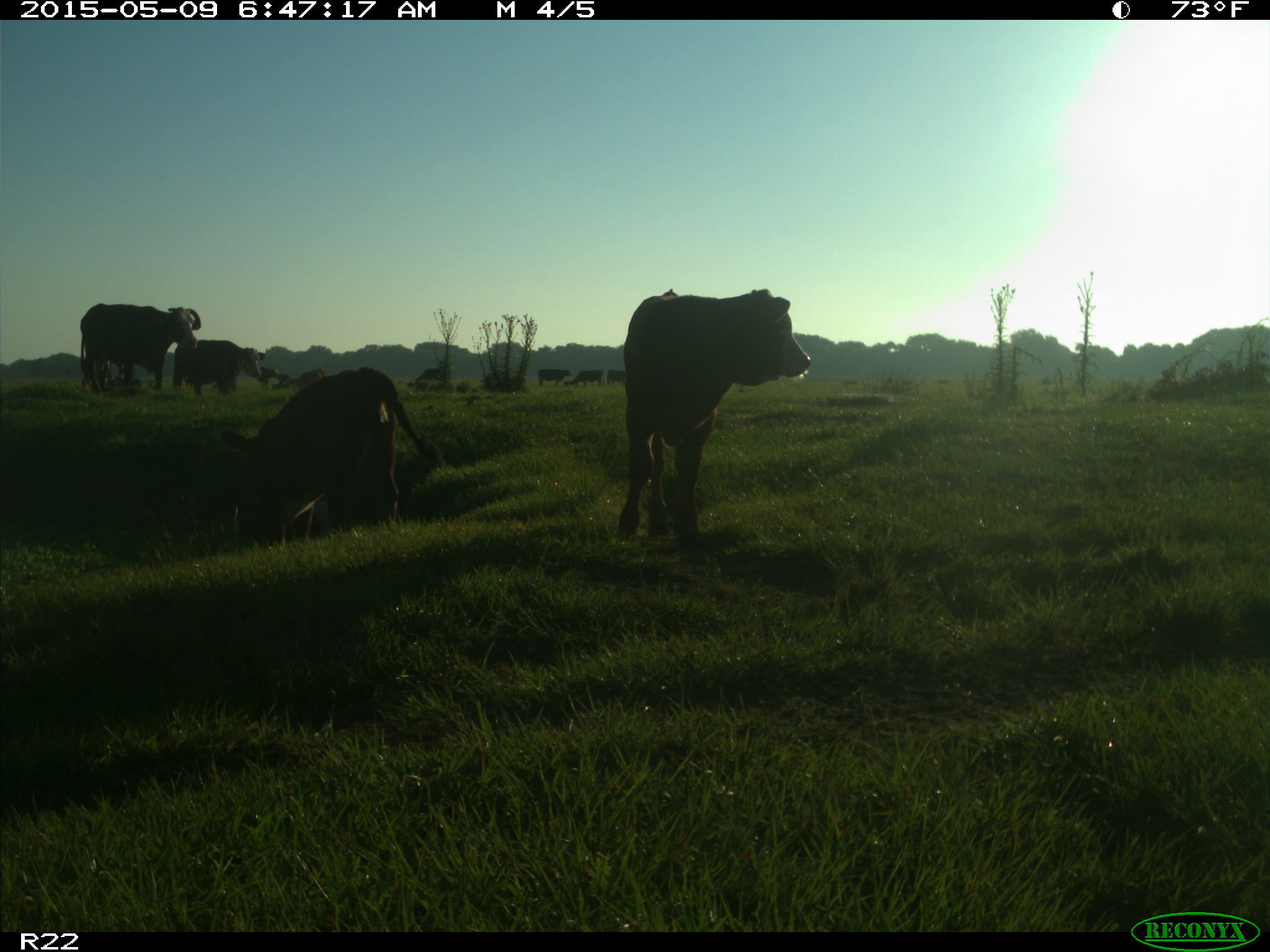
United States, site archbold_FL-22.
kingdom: Animalia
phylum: Chordata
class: Mammalia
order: Artiodactyla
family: Bovidae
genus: Bos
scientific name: Bos taurus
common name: domestic cow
Bos taurus (domestic cow).